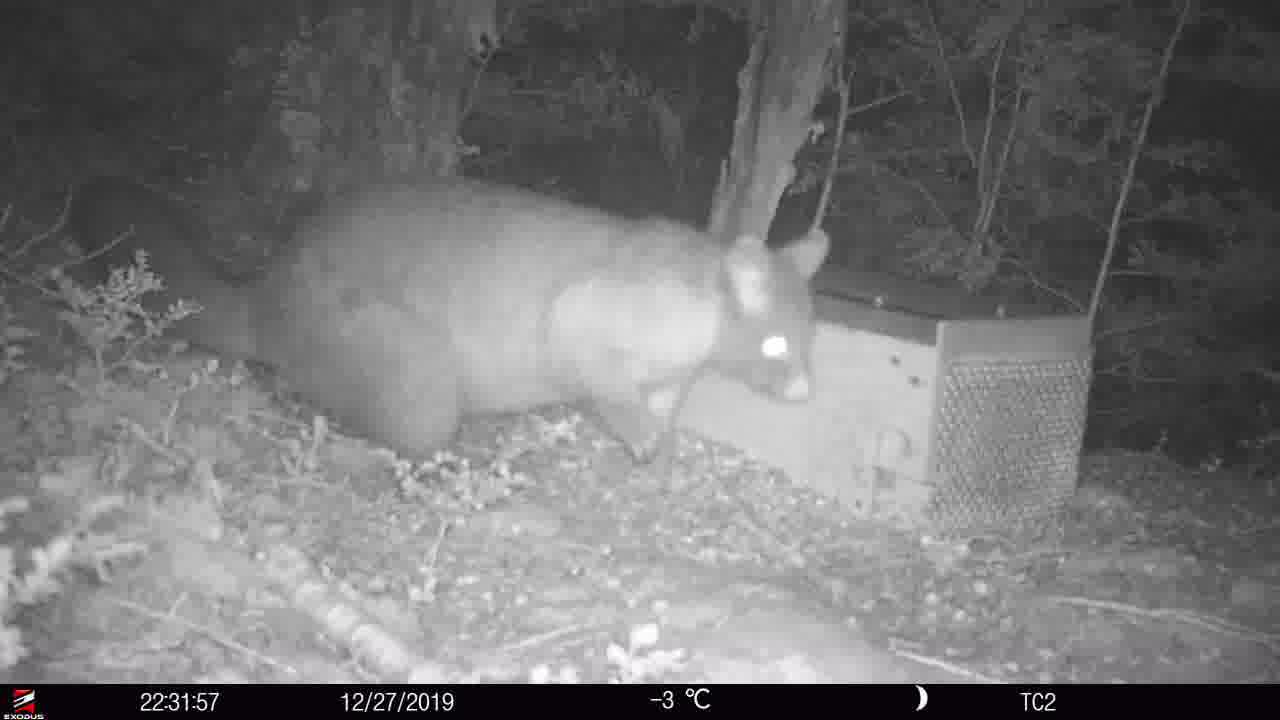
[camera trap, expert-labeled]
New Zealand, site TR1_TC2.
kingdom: Animalia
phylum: Chordata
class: Mammalia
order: Diprotodontia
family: Phalangeridae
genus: Trichosurus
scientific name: Trichosurus vulpecula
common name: common brushtail possum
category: possum